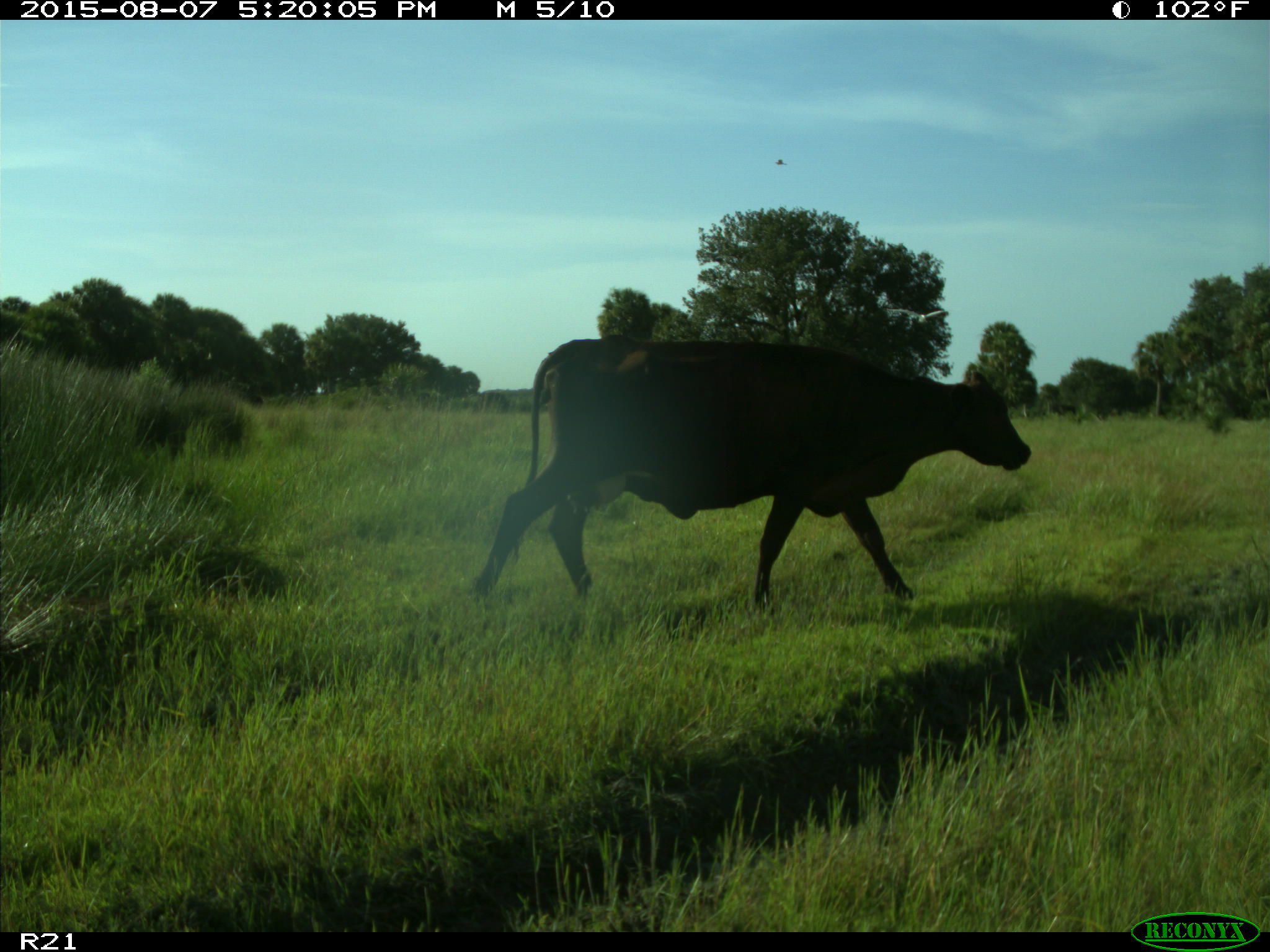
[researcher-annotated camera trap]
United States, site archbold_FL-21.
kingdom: Animalia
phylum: Chordata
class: Mammalia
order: Artiodactyla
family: Bovidae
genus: Bos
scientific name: Bos taurus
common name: domestic cow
Bos taurus (domestic cow).